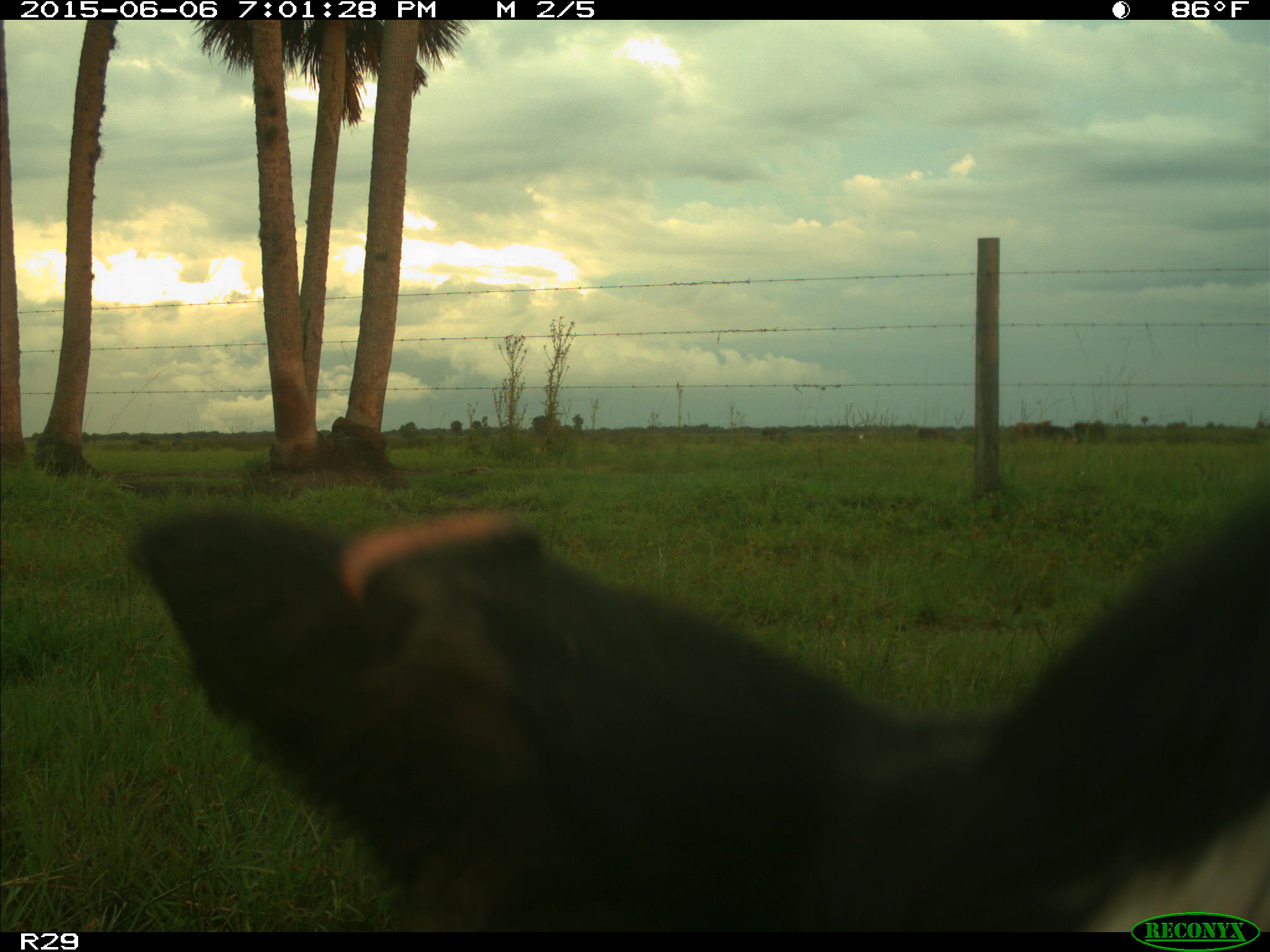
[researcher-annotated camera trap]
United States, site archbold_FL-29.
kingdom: Animalia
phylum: Chordata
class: Mammalia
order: Artiodactyla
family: Bovidae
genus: Bos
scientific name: Bos taurus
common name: domestic cow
Bos taurus (domestic cow).